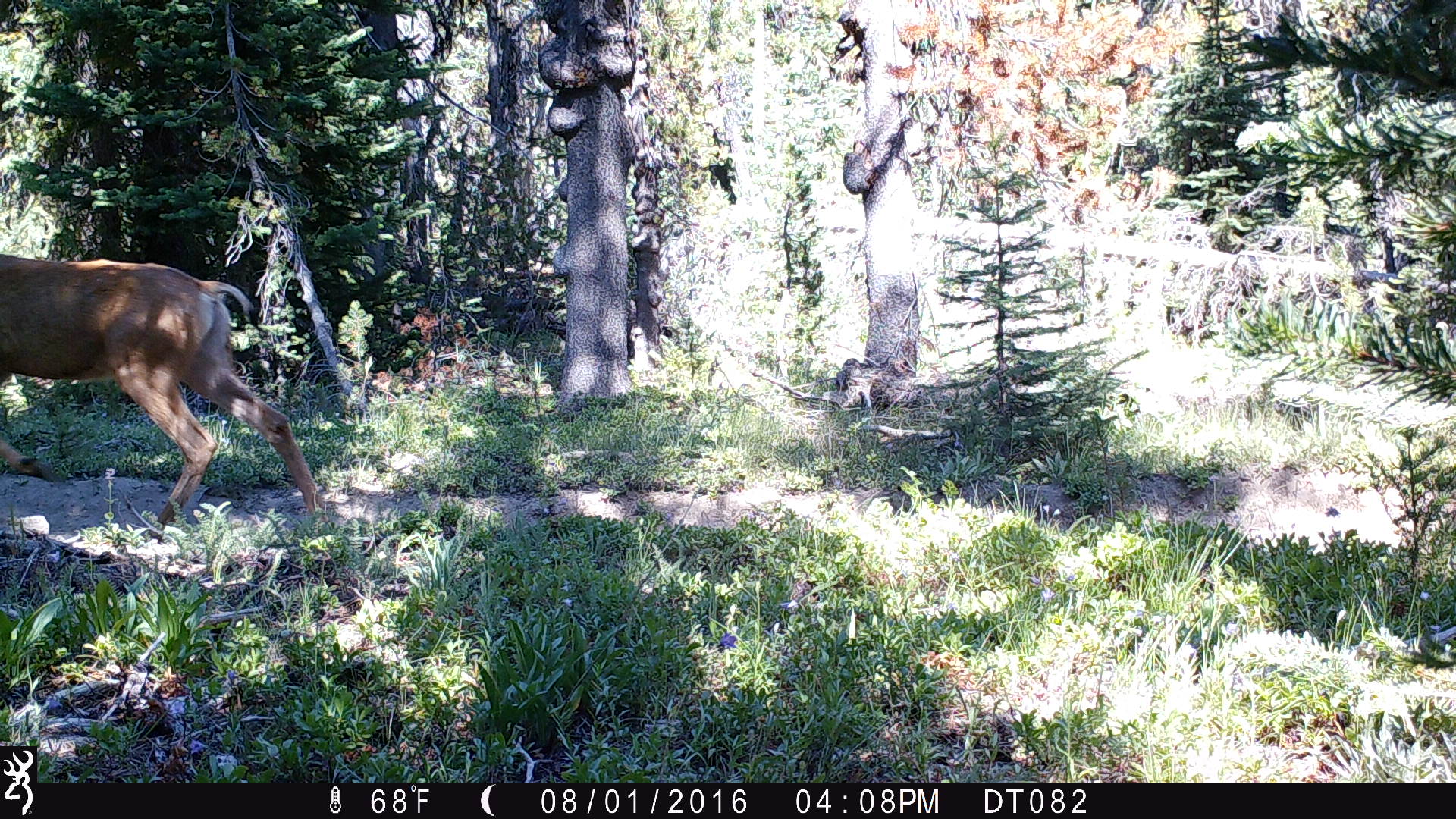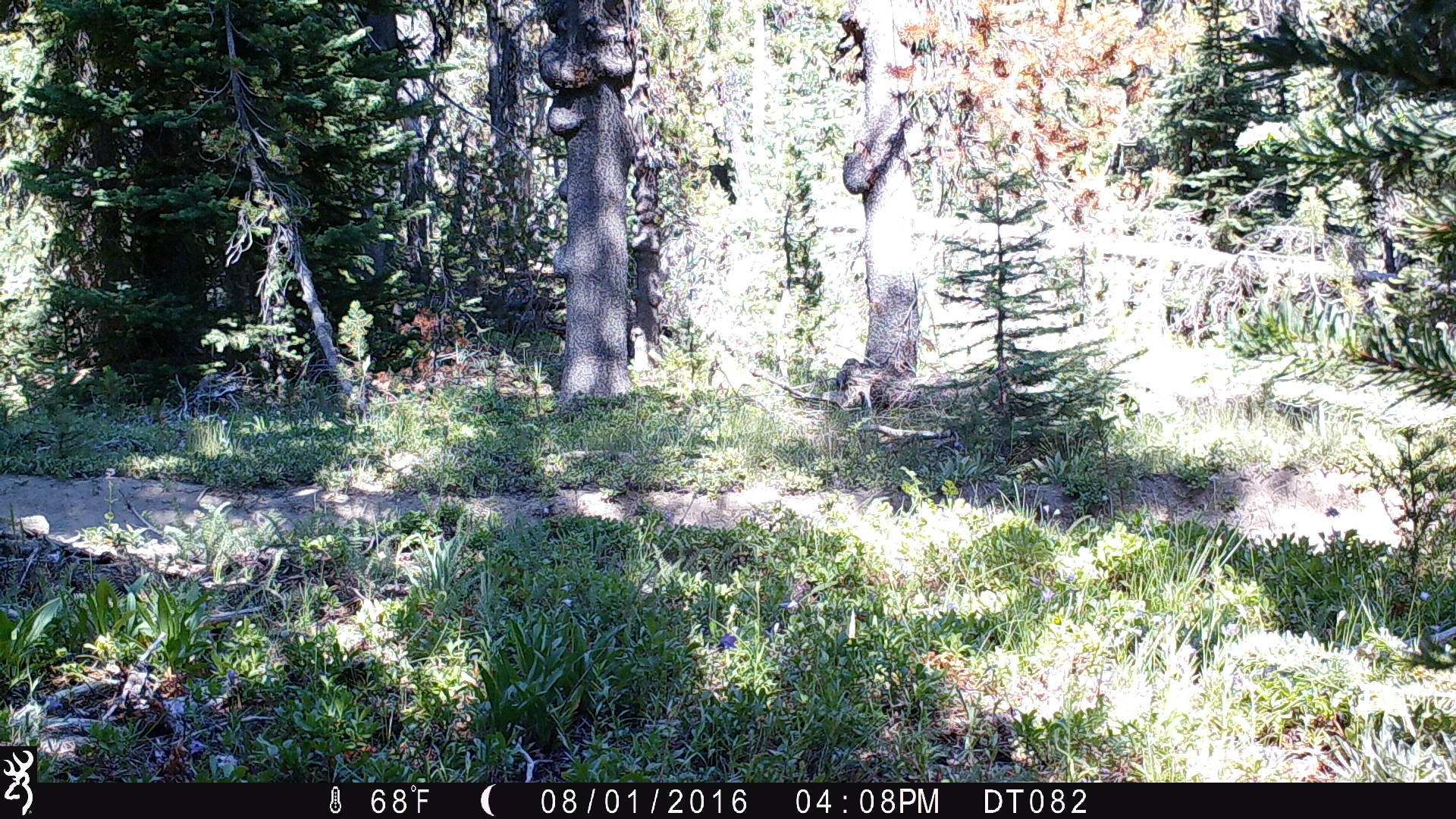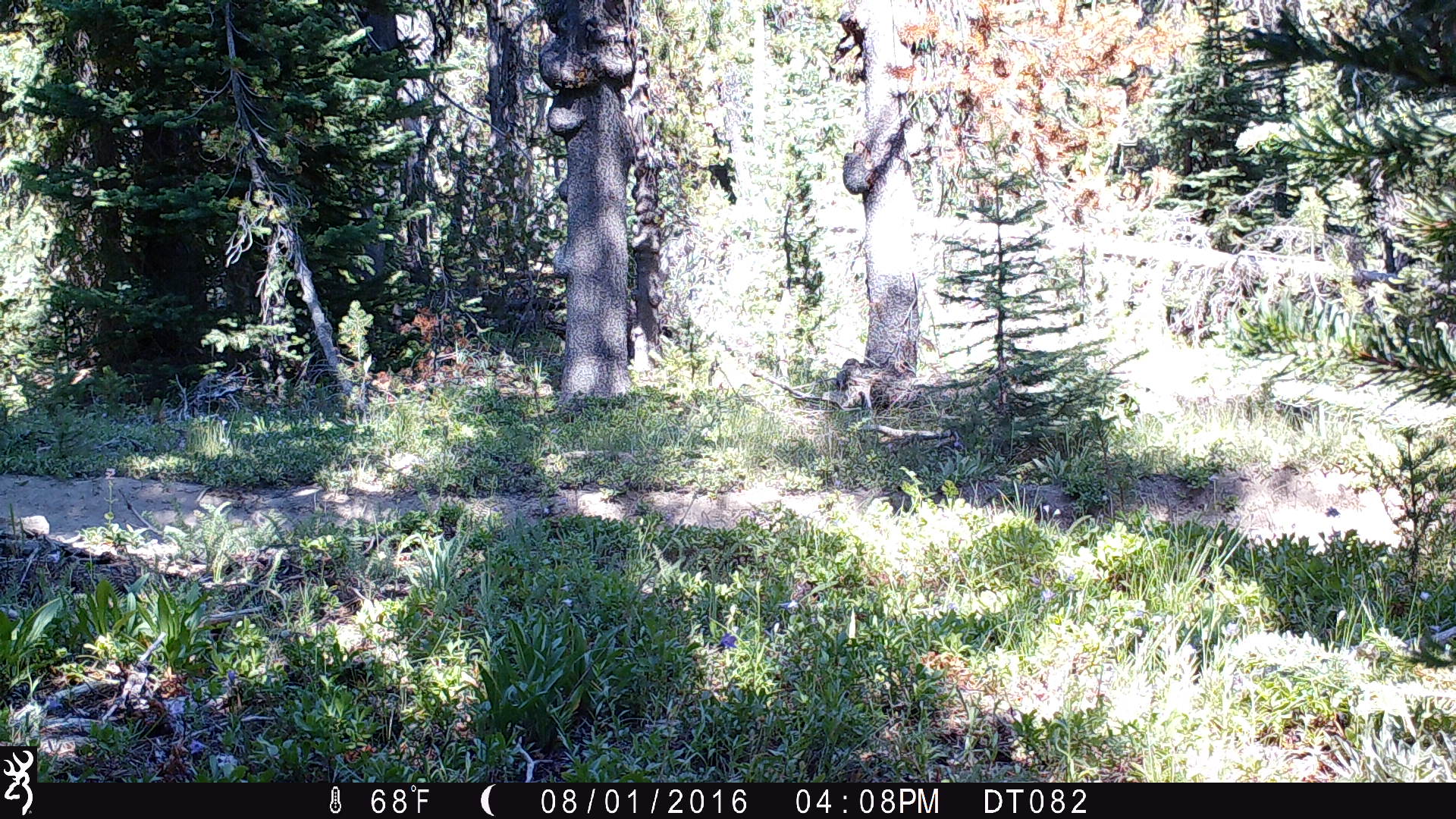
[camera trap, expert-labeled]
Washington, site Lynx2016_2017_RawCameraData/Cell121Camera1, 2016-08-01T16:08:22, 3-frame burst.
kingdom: Animalia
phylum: Chordata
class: Mammalia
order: Artiodactyla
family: Cervidae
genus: Odocoileus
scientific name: Odocoileus hemionus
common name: mule deer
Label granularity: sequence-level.